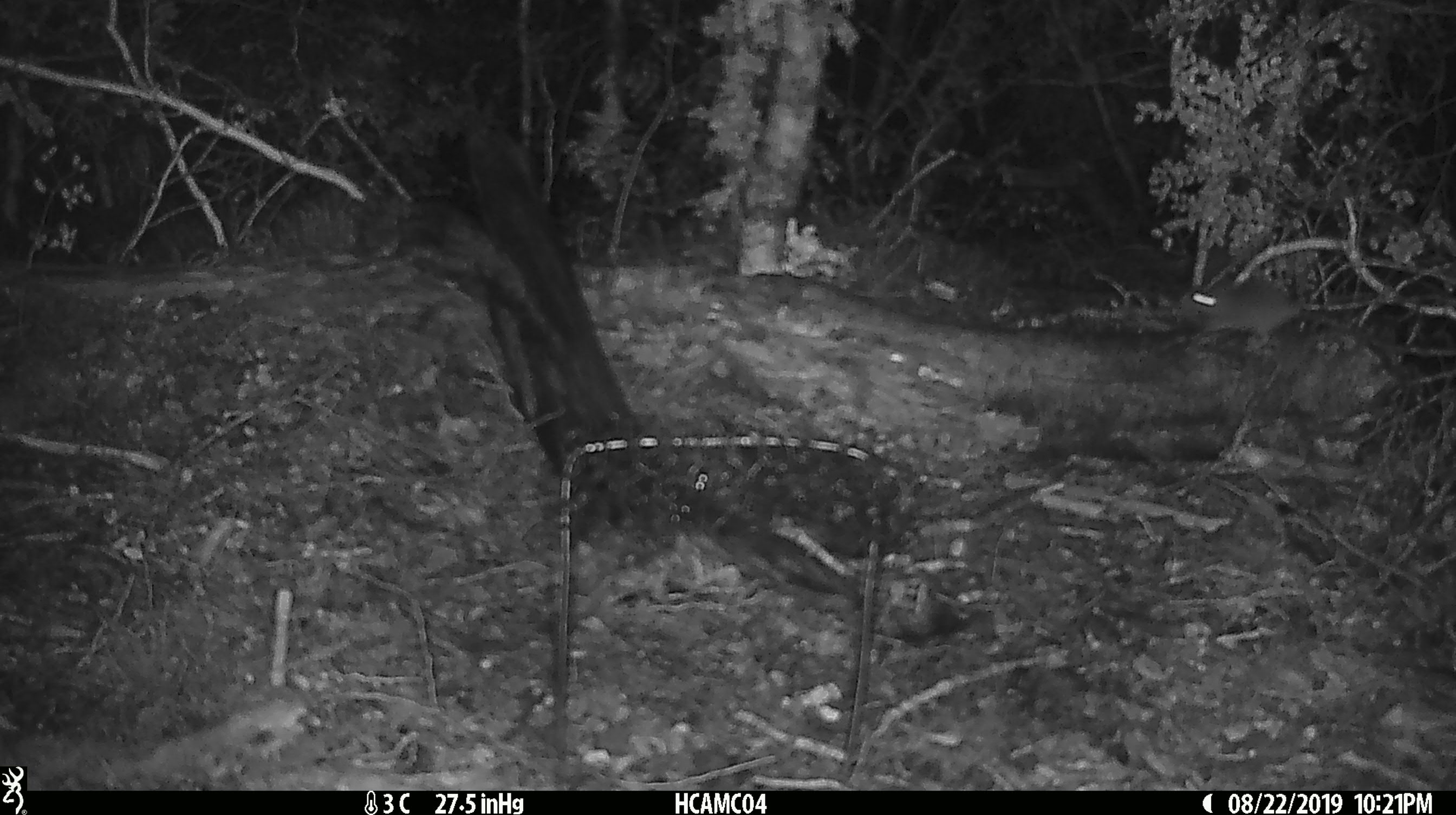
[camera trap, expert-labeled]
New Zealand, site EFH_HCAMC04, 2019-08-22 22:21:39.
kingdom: Animalia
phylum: Chordata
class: Mammalia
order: Rodentia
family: Muridae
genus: Mus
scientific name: Mus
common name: mouse